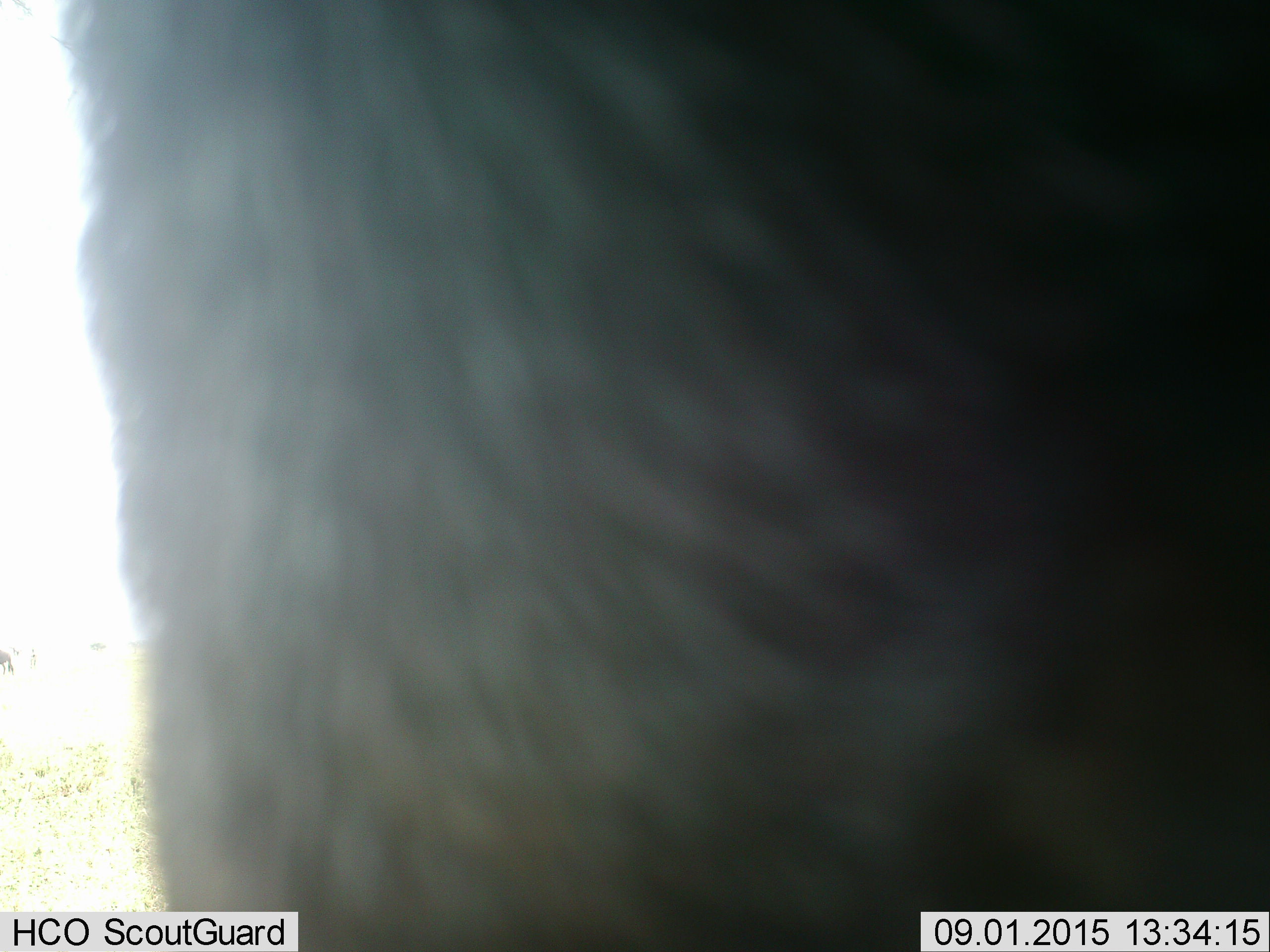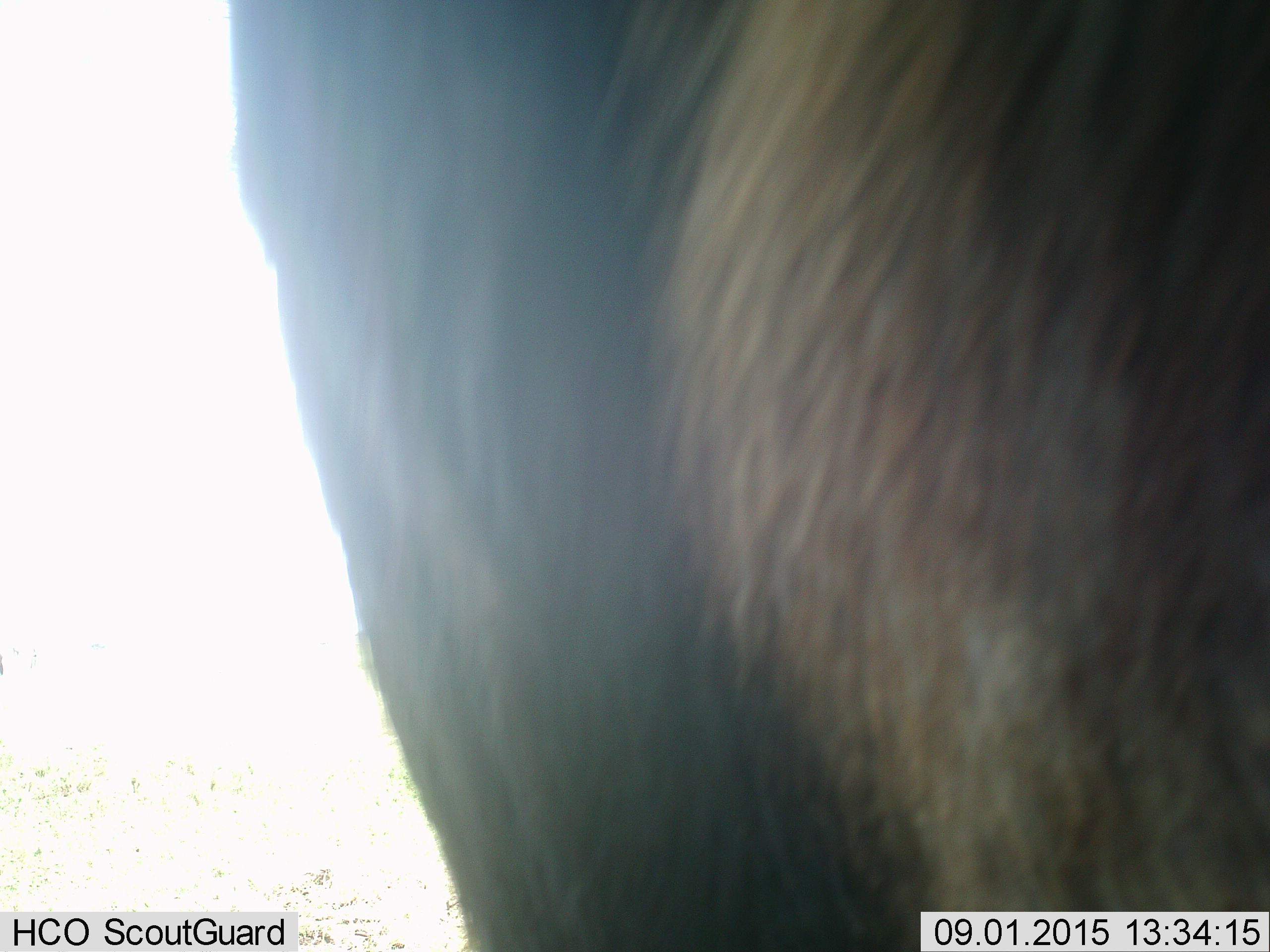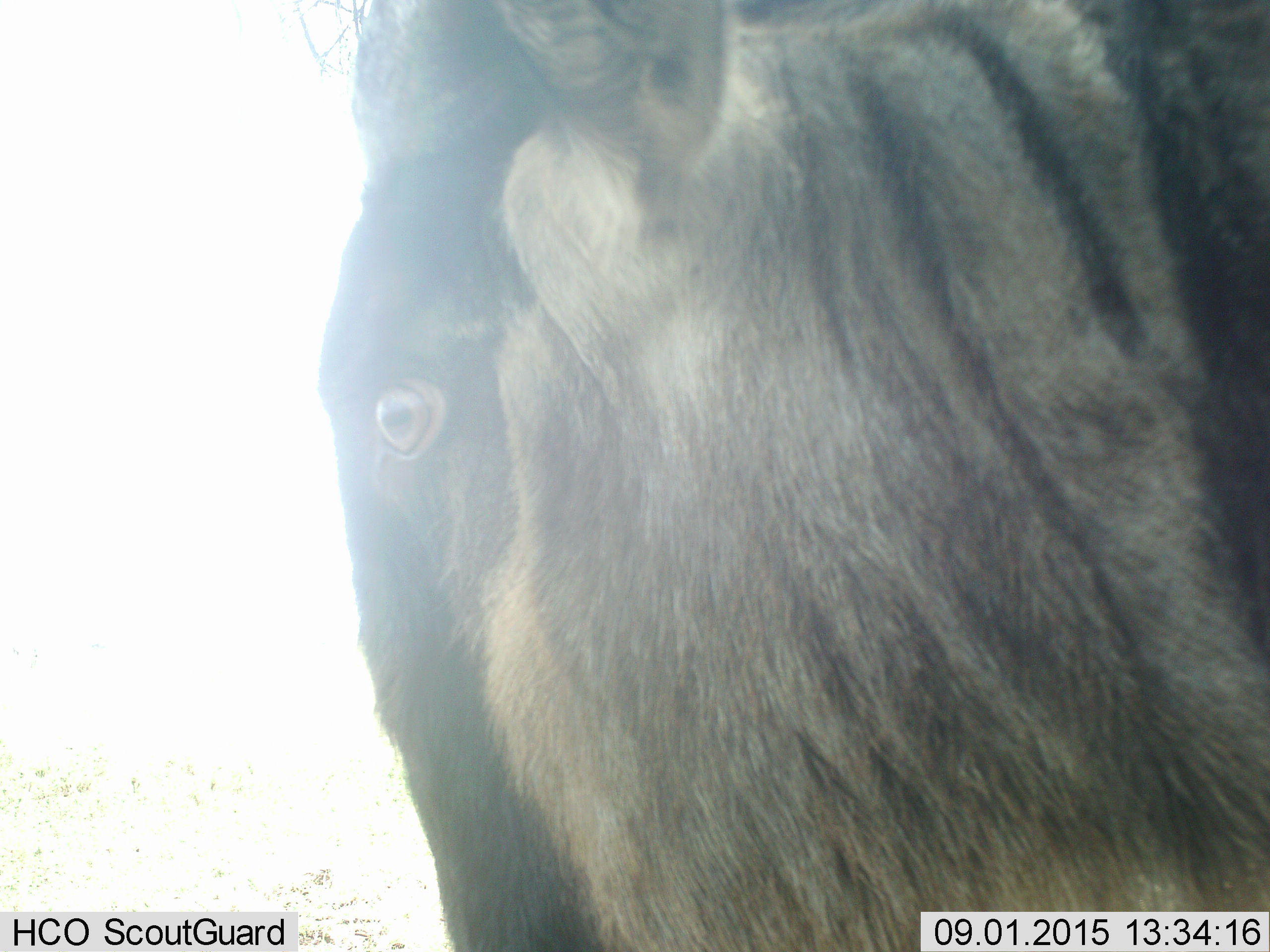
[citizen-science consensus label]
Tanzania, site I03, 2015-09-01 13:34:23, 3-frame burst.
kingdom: Animalia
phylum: Chordata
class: Mammalia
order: Artiodactyla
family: Bovidae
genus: Connochaetes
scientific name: Connochaetes taurinus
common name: blue wildebeest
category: wildebeest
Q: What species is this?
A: Wildebeest (blue wildebeest) (Connochaetes taurinus).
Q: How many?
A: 1.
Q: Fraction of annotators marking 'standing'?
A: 88%.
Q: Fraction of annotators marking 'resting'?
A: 0%.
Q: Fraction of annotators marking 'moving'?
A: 25%.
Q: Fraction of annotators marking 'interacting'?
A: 0%.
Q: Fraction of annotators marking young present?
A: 0%.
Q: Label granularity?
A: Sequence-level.